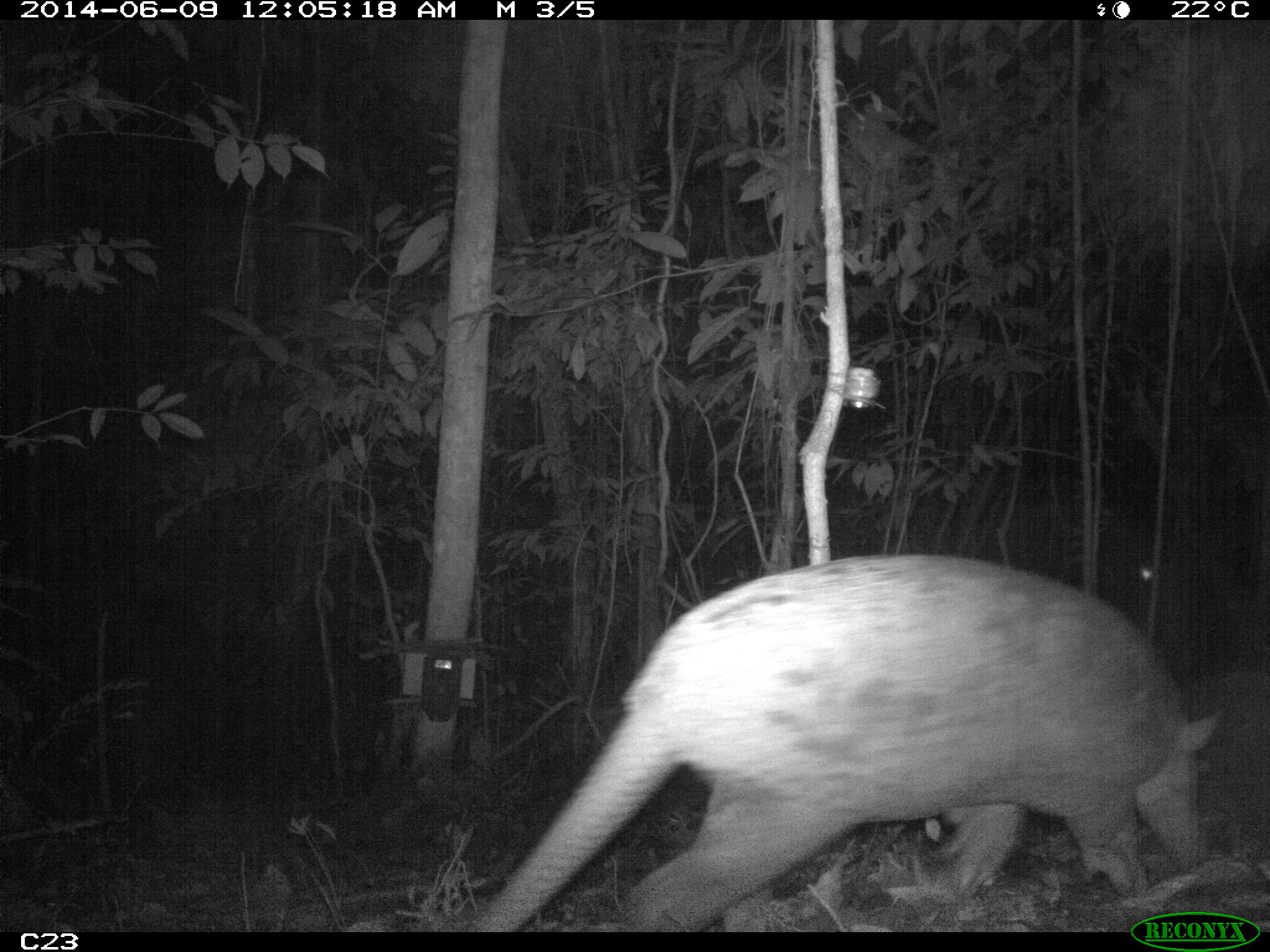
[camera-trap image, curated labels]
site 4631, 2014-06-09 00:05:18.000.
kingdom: Animalia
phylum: Chordata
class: Mammalia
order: Cingulata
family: Chlamyphoridae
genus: Priodontes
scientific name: Priodontes maximus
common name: giant armadillo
Priodontes maximus (giant armadillo), count 1, age adult.